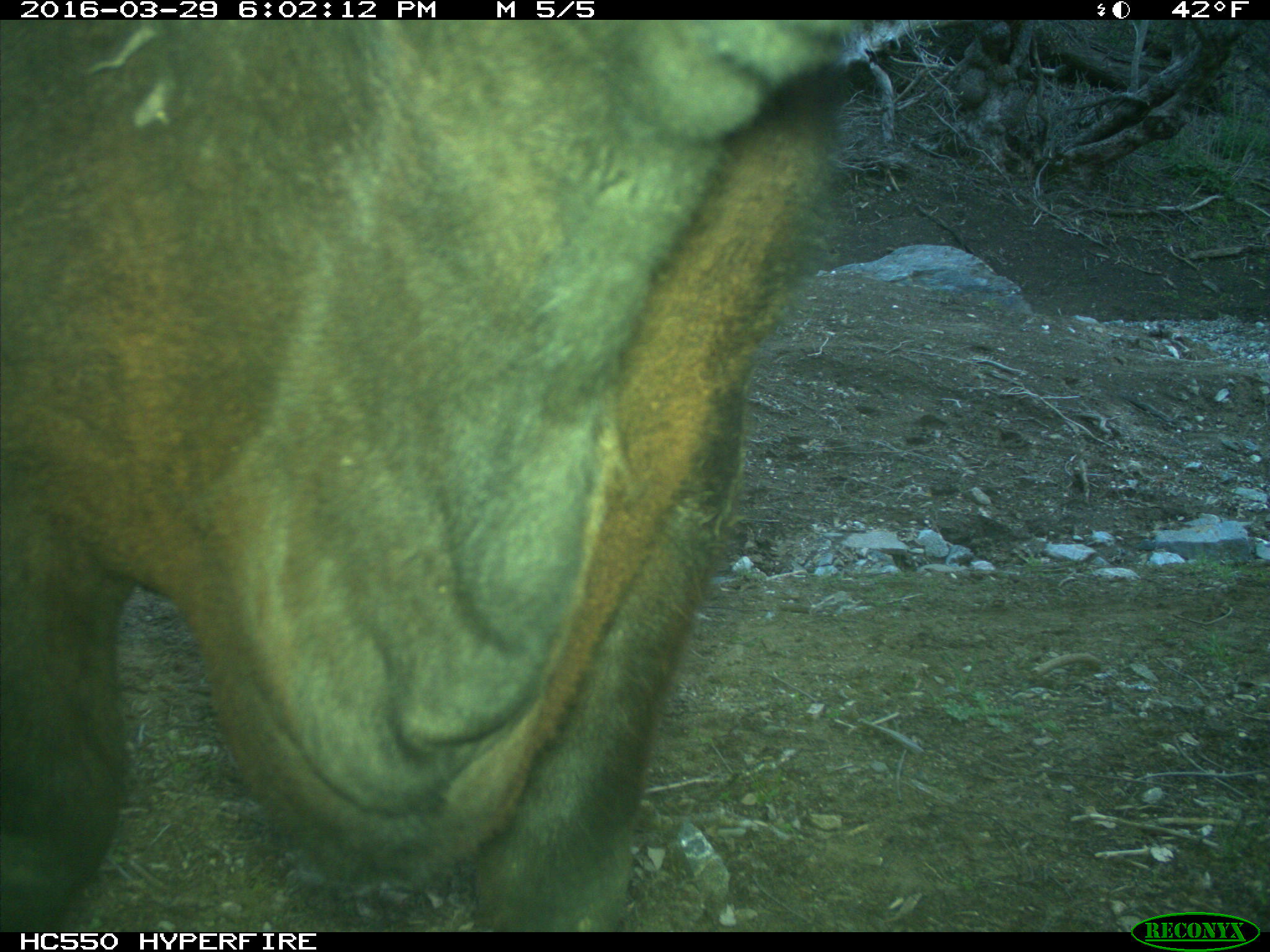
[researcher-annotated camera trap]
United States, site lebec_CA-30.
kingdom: Animalia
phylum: Chordata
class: Mammalia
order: Artiodactyla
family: Bovidae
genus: Bos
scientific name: Bos taurus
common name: domestic cow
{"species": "Bos taurus (domestic cow)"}